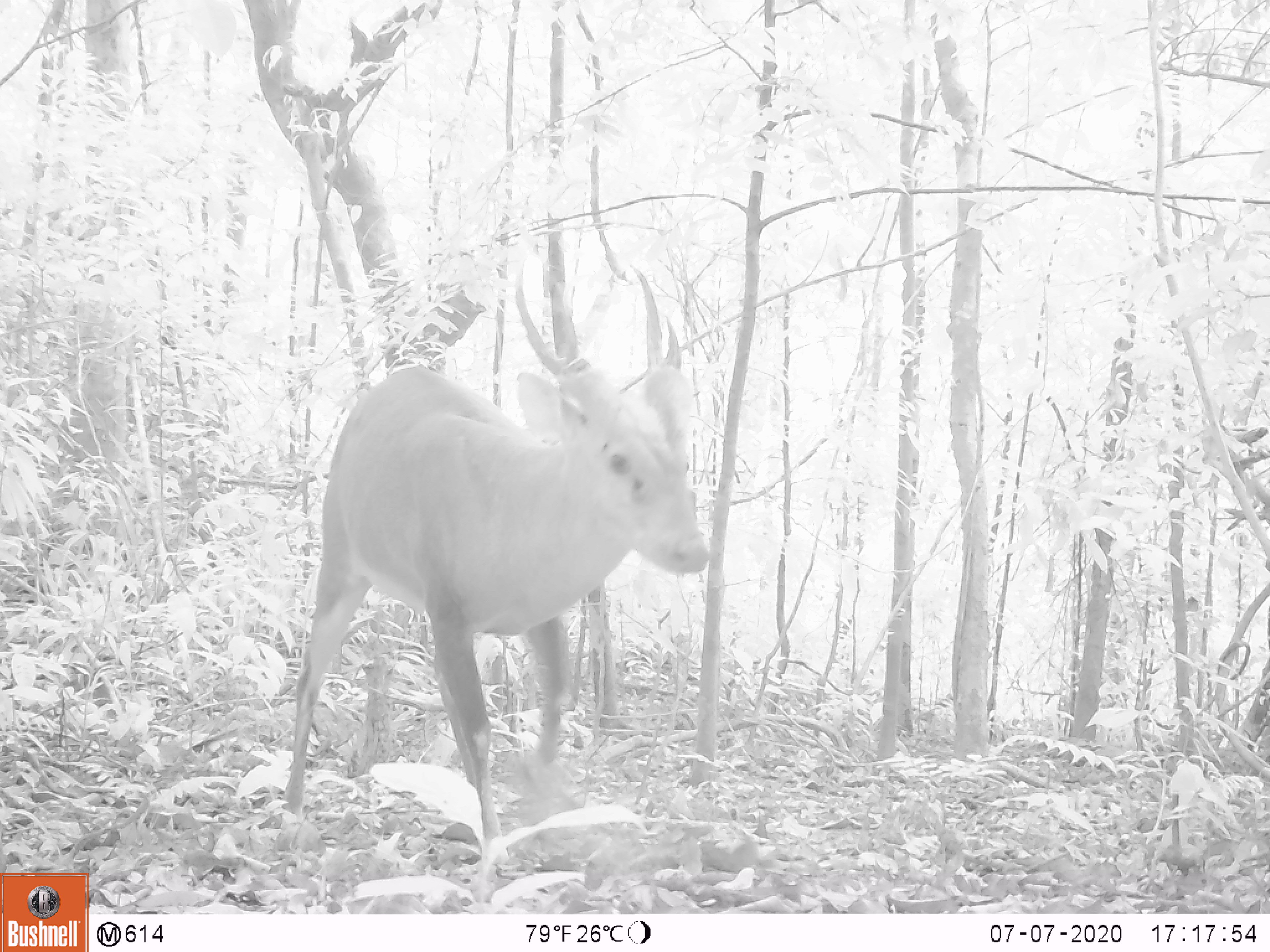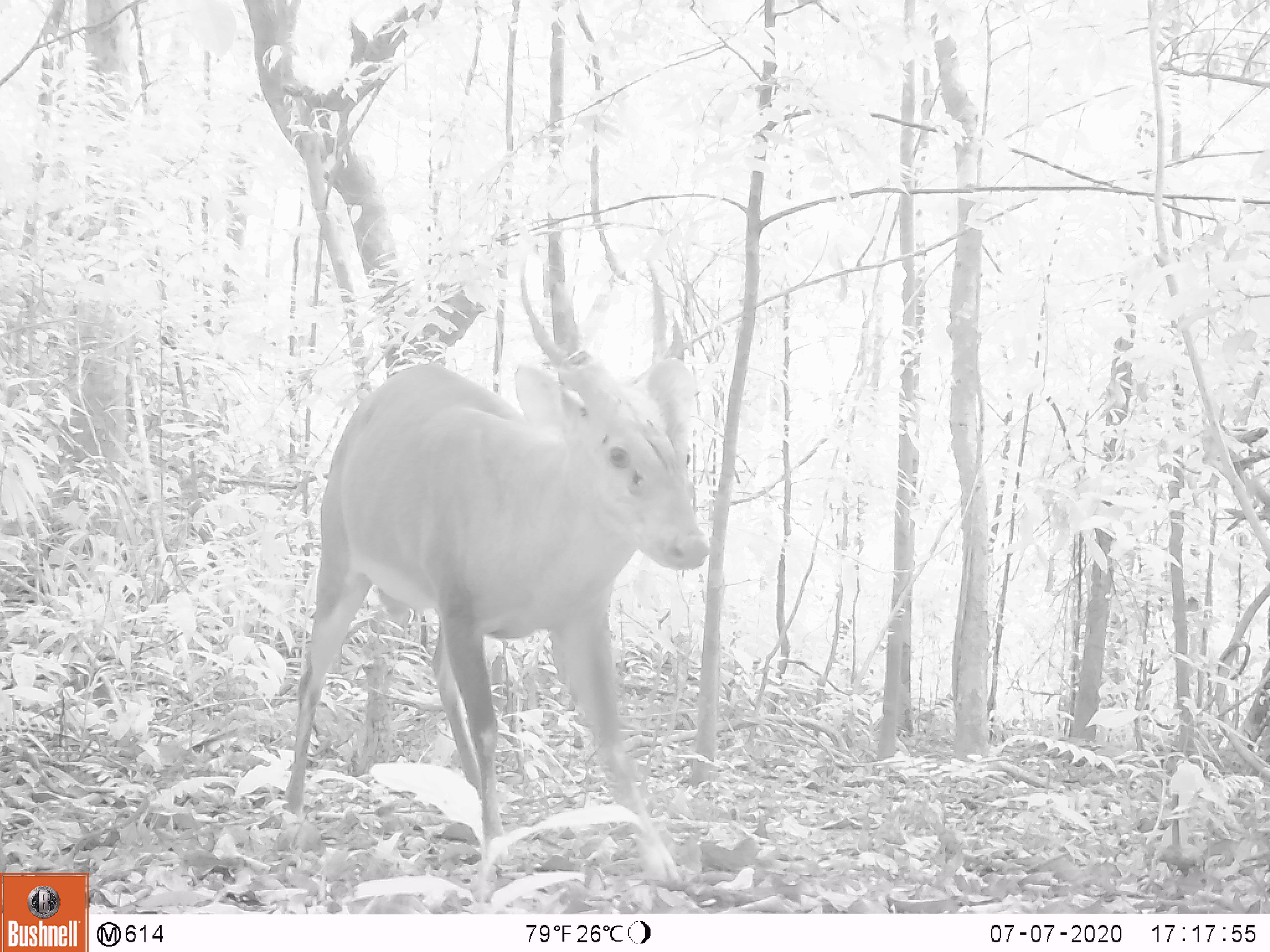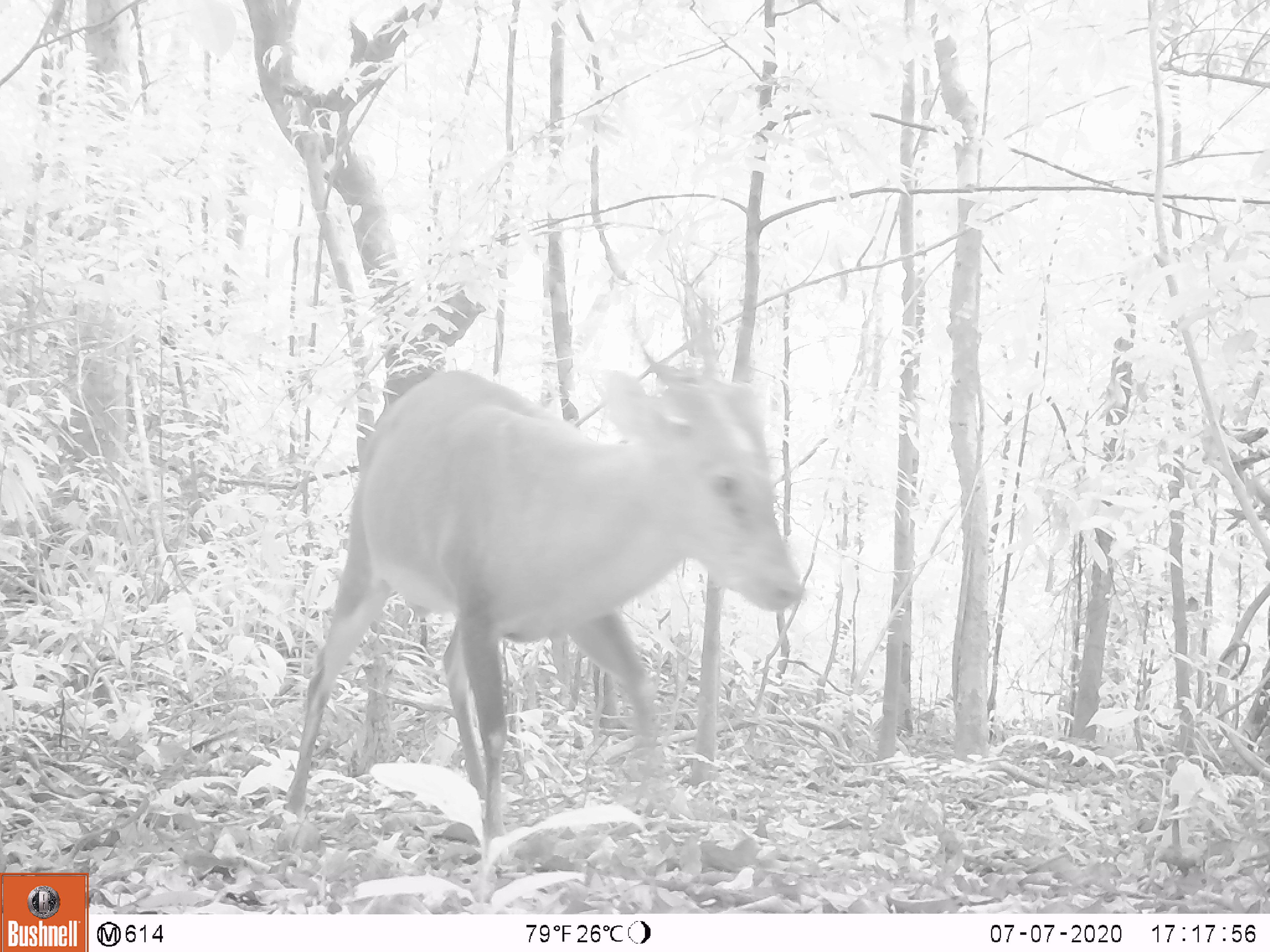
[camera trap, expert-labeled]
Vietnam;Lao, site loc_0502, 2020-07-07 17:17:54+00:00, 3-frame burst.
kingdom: Animalia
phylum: Chordata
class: Mammalia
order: Artiodactyla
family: Cervidae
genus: Muntiacus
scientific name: Muntiacus vuquangensis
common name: large-antlered muntjac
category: large antlered muntjac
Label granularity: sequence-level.